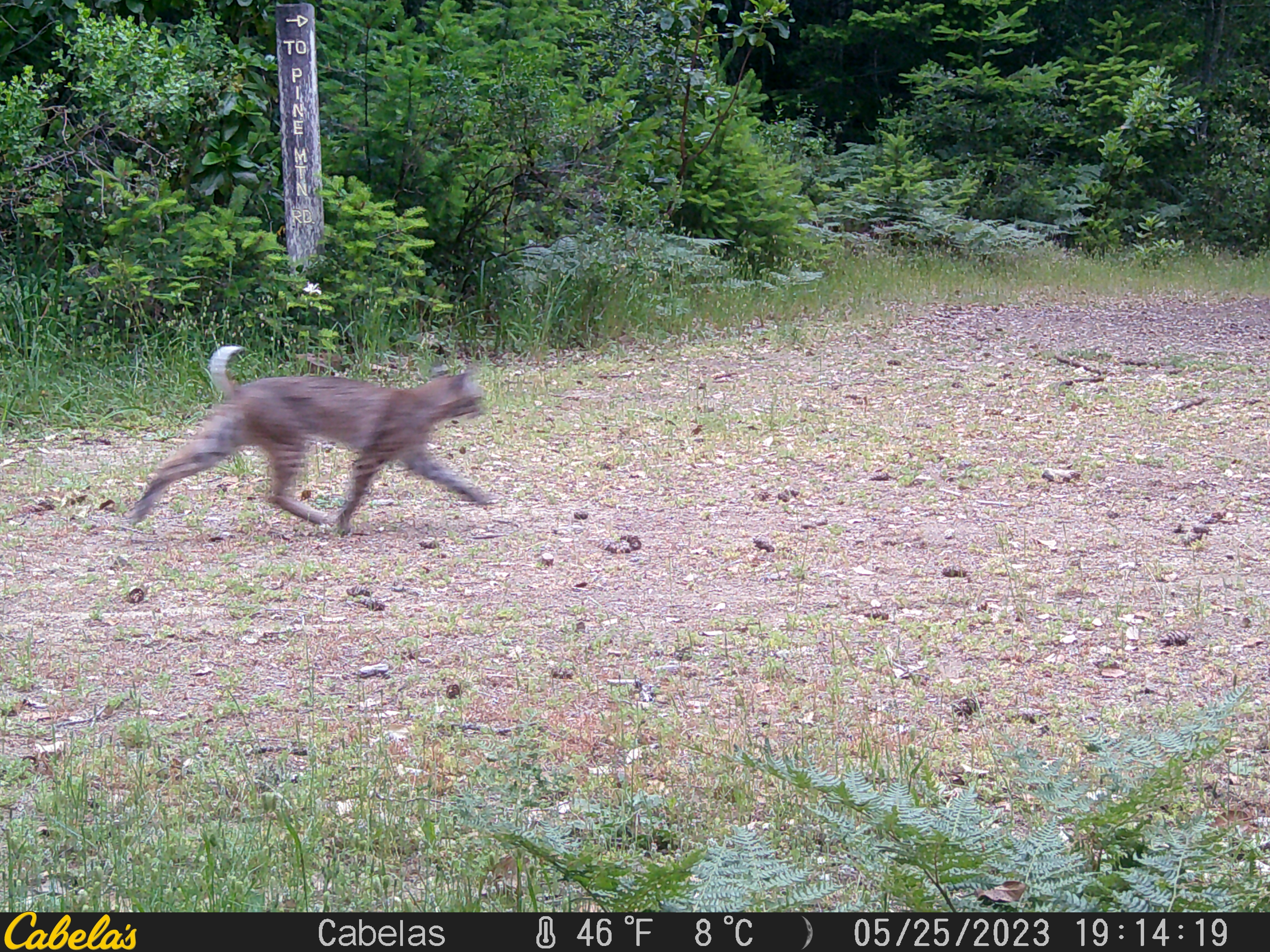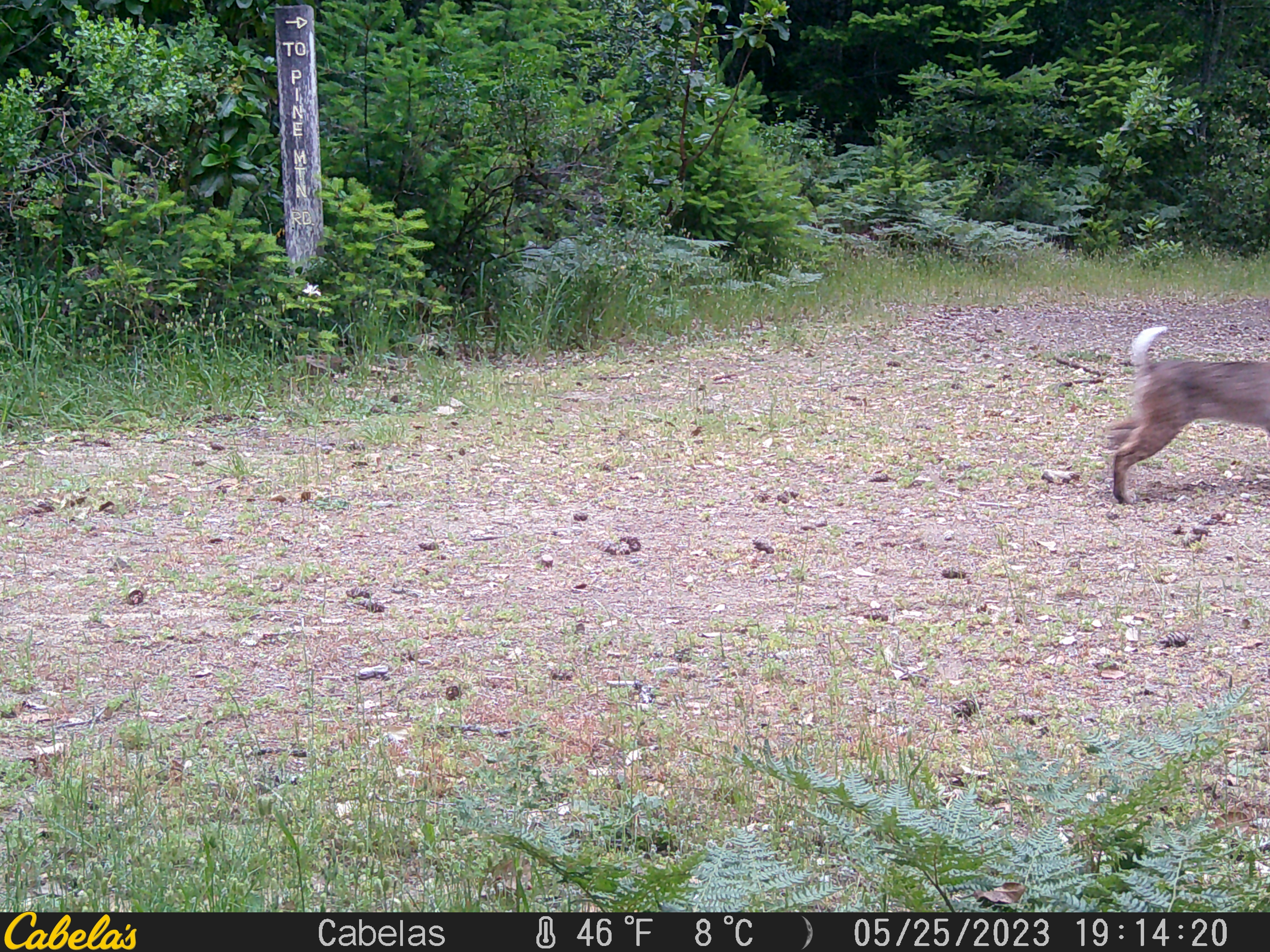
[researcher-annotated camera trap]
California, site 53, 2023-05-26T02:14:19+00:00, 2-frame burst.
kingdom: Animalia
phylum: Chordata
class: Mammalia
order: Carnivora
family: Felidae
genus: Lynx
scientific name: Lynx rufus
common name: bobcat